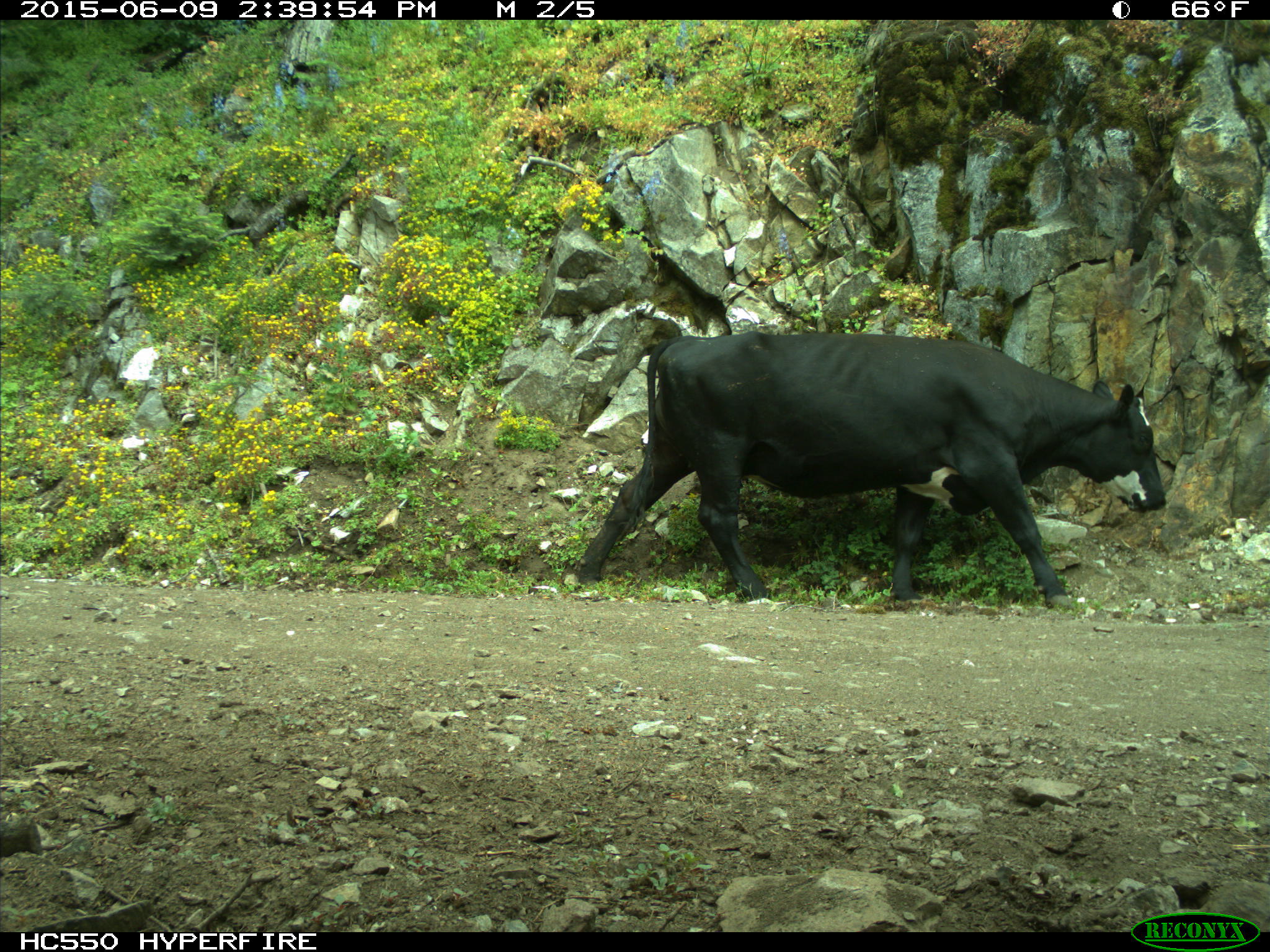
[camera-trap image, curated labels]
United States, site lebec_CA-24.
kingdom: Animalia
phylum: Chordata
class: Mammalia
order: Artiodactyla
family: Bovidae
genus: Bos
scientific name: Bos taurus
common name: domestic cow